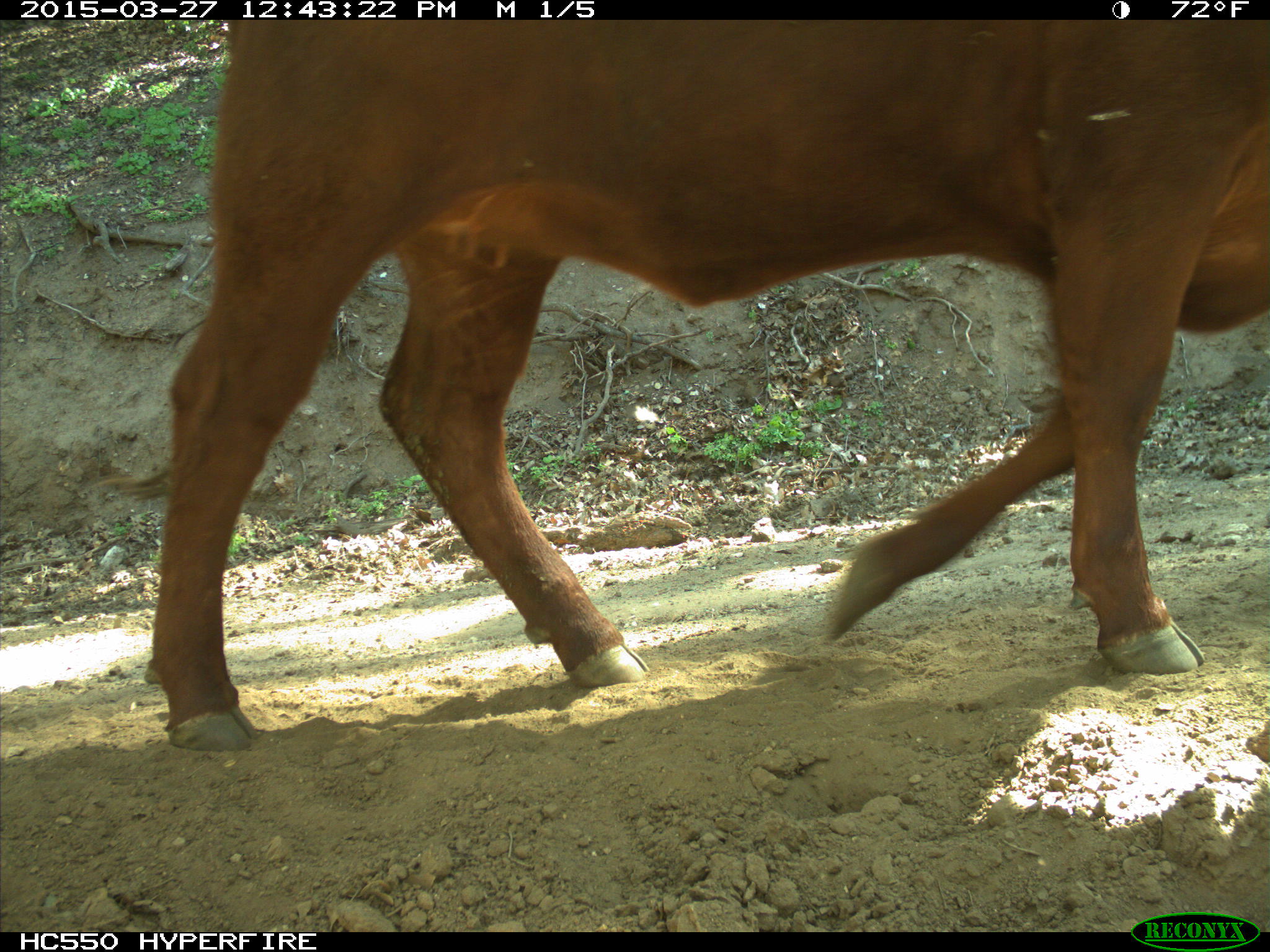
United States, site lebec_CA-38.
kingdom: Animalia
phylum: Chordata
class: Mammalia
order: Artiodactyla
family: Bovidae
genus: Bos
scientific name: Bos taurus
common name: domestic cow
Bos taurus (domestic cow).